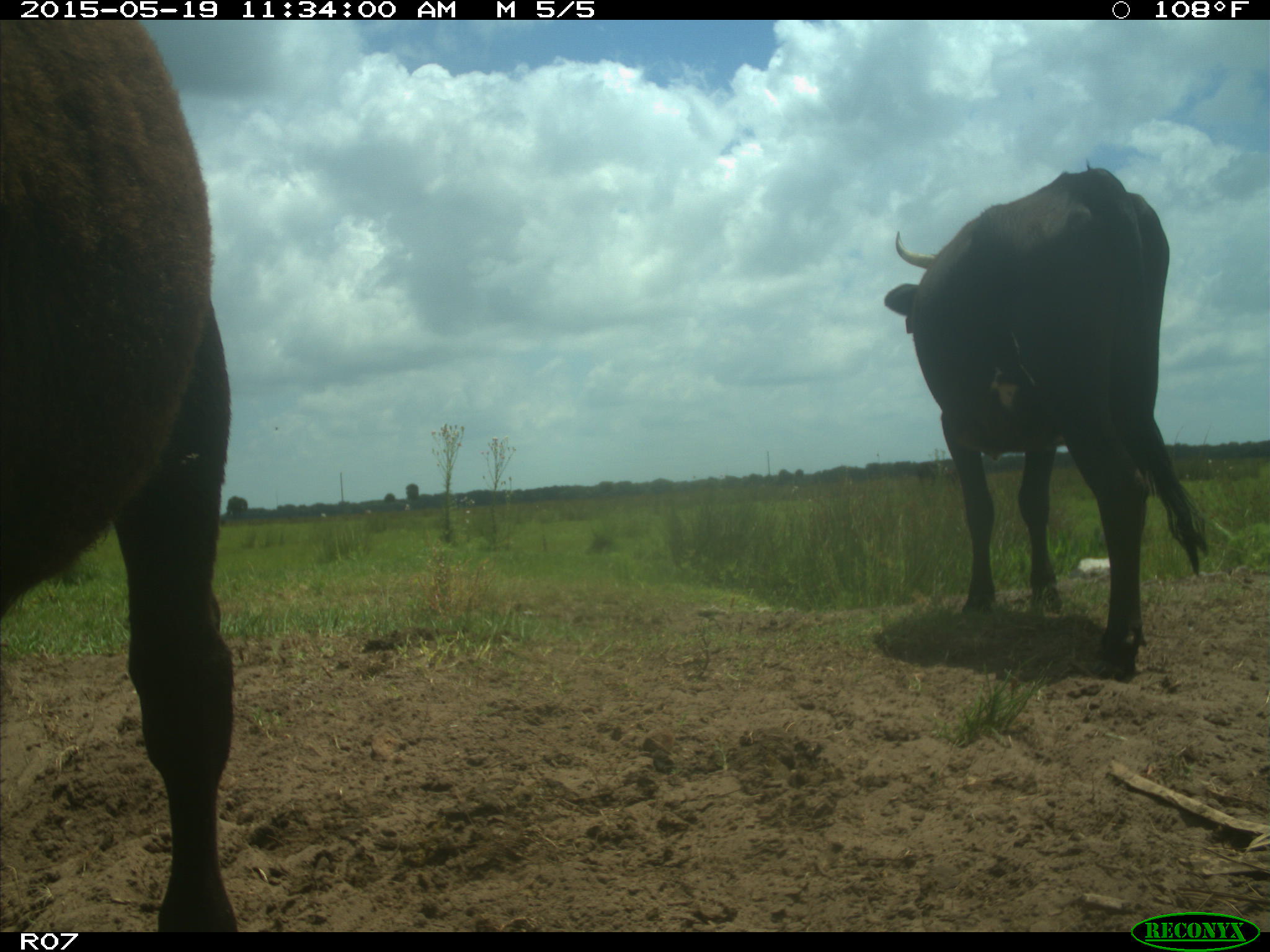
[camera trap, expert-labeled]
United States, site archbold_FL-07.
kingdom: Animalia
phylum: Chordata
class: Mammalia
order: Artiodactyla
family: Bovidae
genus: Bos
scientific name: Bos taurus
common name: domestic cow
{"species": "Bos taurus (domestic cow)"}